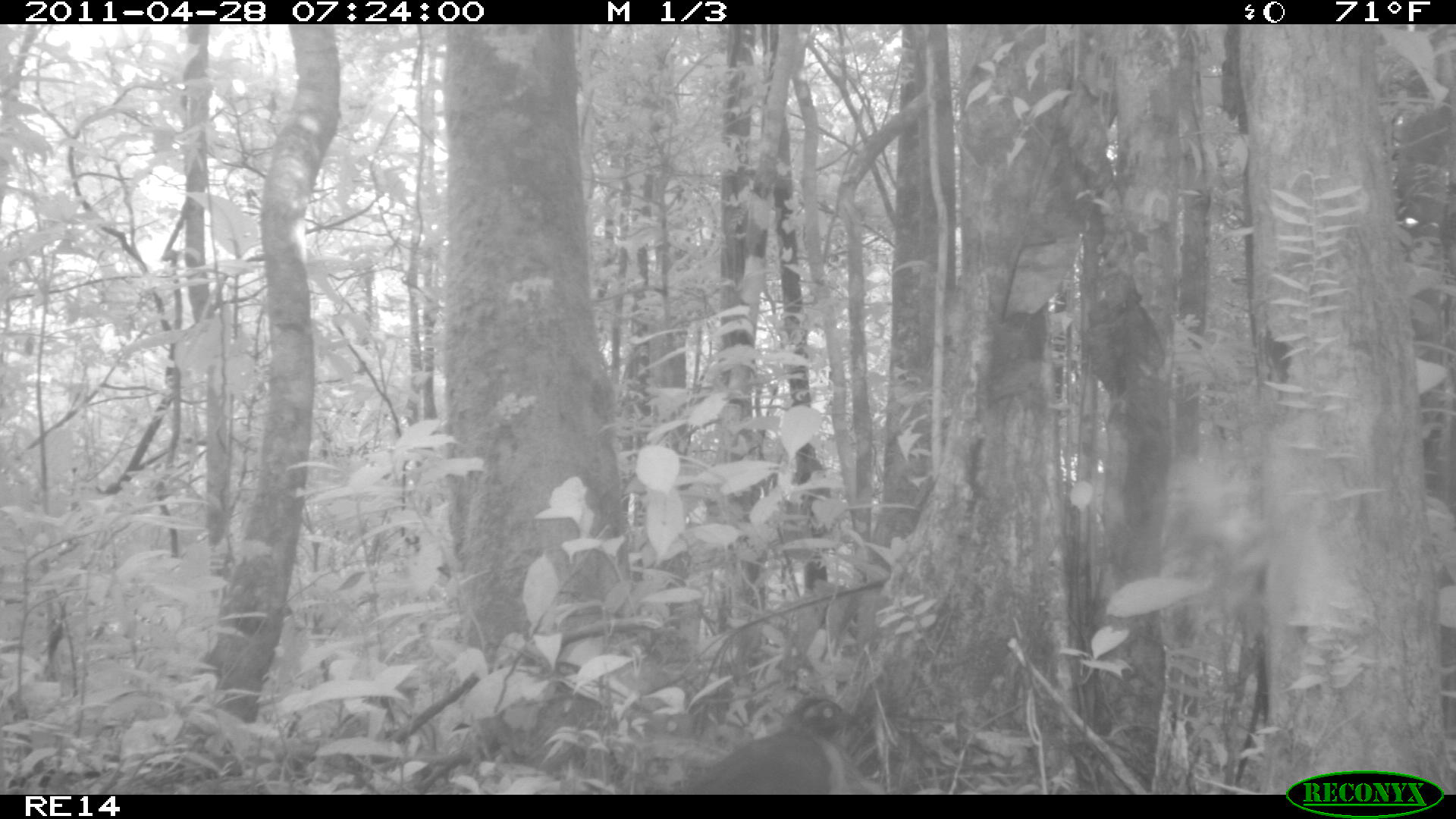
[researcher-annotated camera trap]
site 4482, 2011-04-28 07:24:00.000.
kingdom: Animalia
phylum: Chordata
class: Aves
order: Cuculiformes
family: Cuculidae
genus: Coua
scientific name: Coua serriana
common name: red-breasted coua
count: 1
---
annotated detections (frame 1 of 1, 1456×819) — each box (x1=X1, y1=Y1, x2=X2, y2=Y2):
coua serriana: (x1=668, y1=692, x2=864, y2=794)